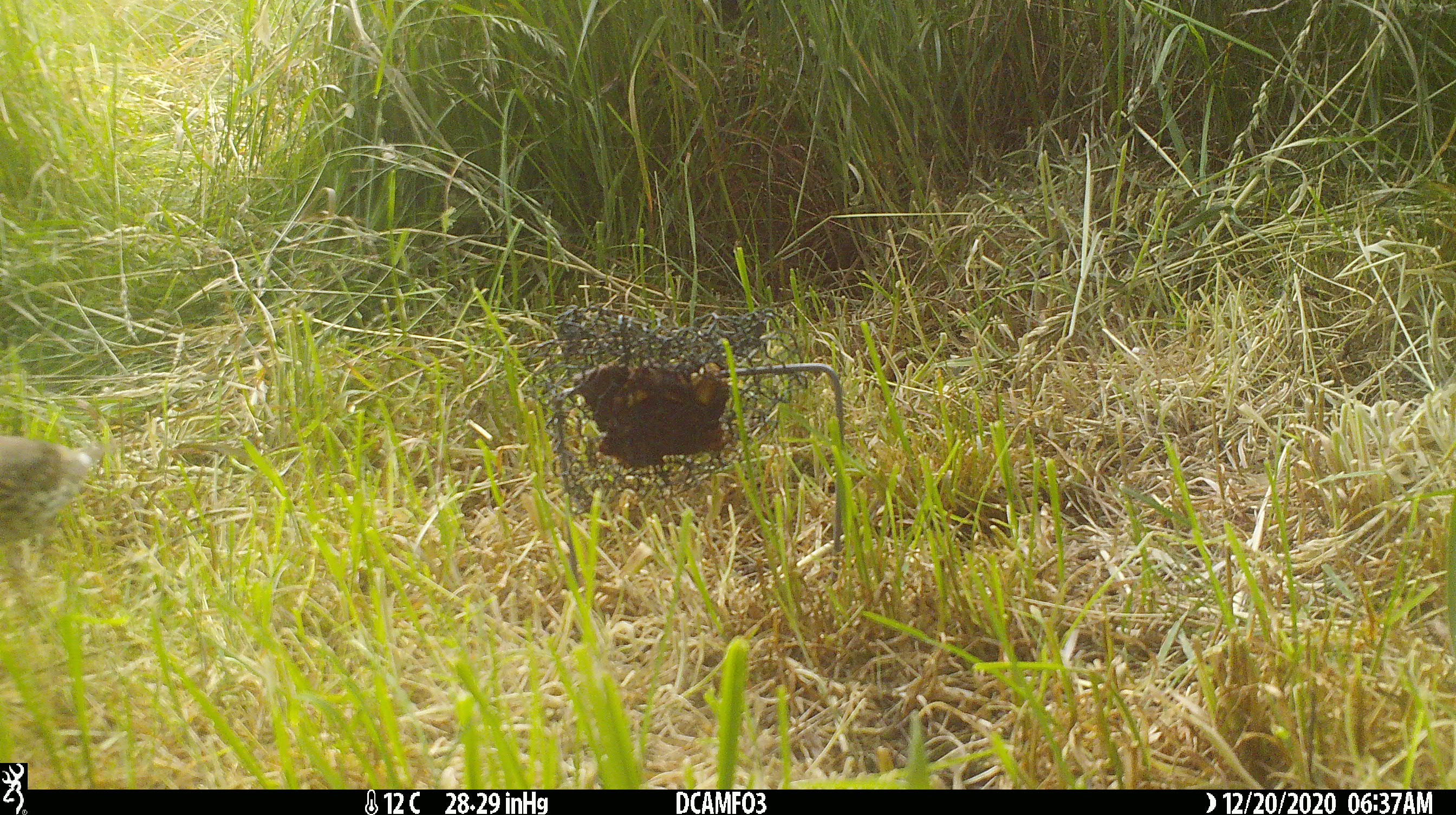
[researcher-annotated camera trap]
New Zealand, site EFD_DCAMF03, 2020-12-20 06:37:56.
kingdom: Animalia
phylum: Chordata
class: Aves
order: Passeriformes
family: Turdidae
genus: Turdus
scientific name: Turdus philomelos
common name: song thrush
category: thrush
Thrush (song thrush) (Turdus philomelos).